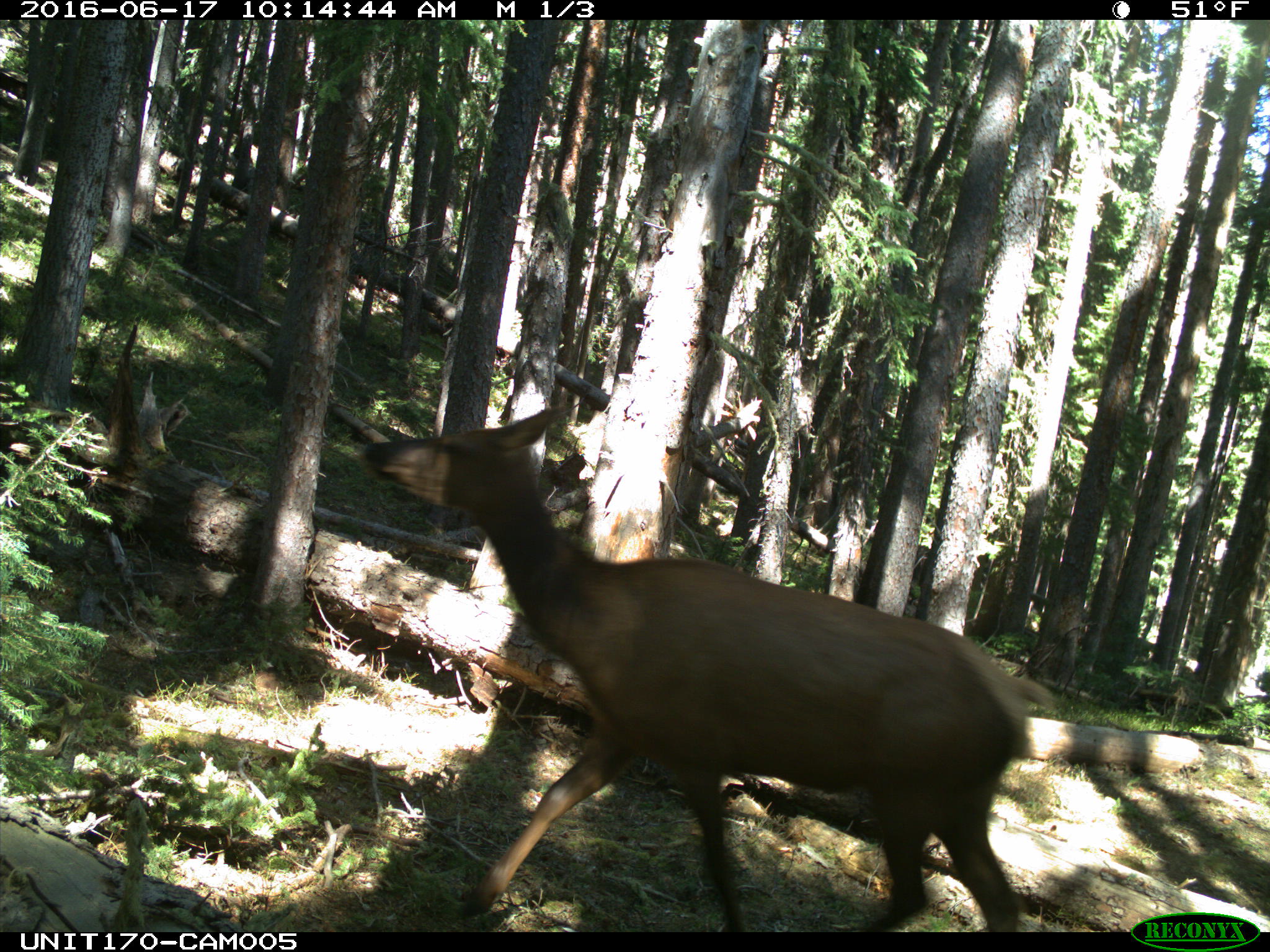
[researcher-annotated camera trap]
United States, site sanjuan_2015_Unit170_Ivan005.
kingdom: Animalia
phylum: Chordata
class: Mammalia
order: Artiodactyla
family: Cervidae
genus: Cervus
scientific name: Cervus elaphus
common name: red deer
Cervus elaphus (red deer).